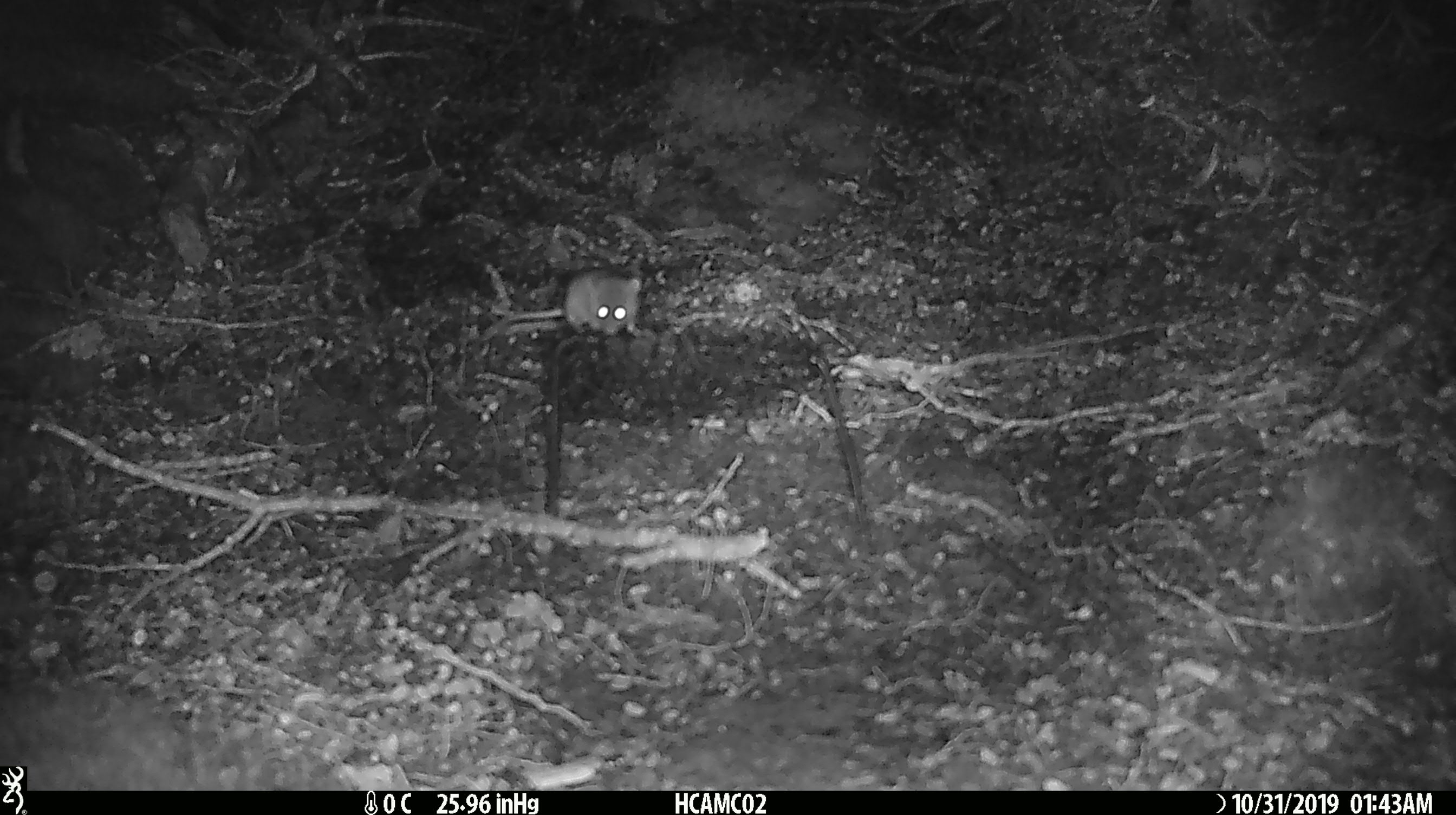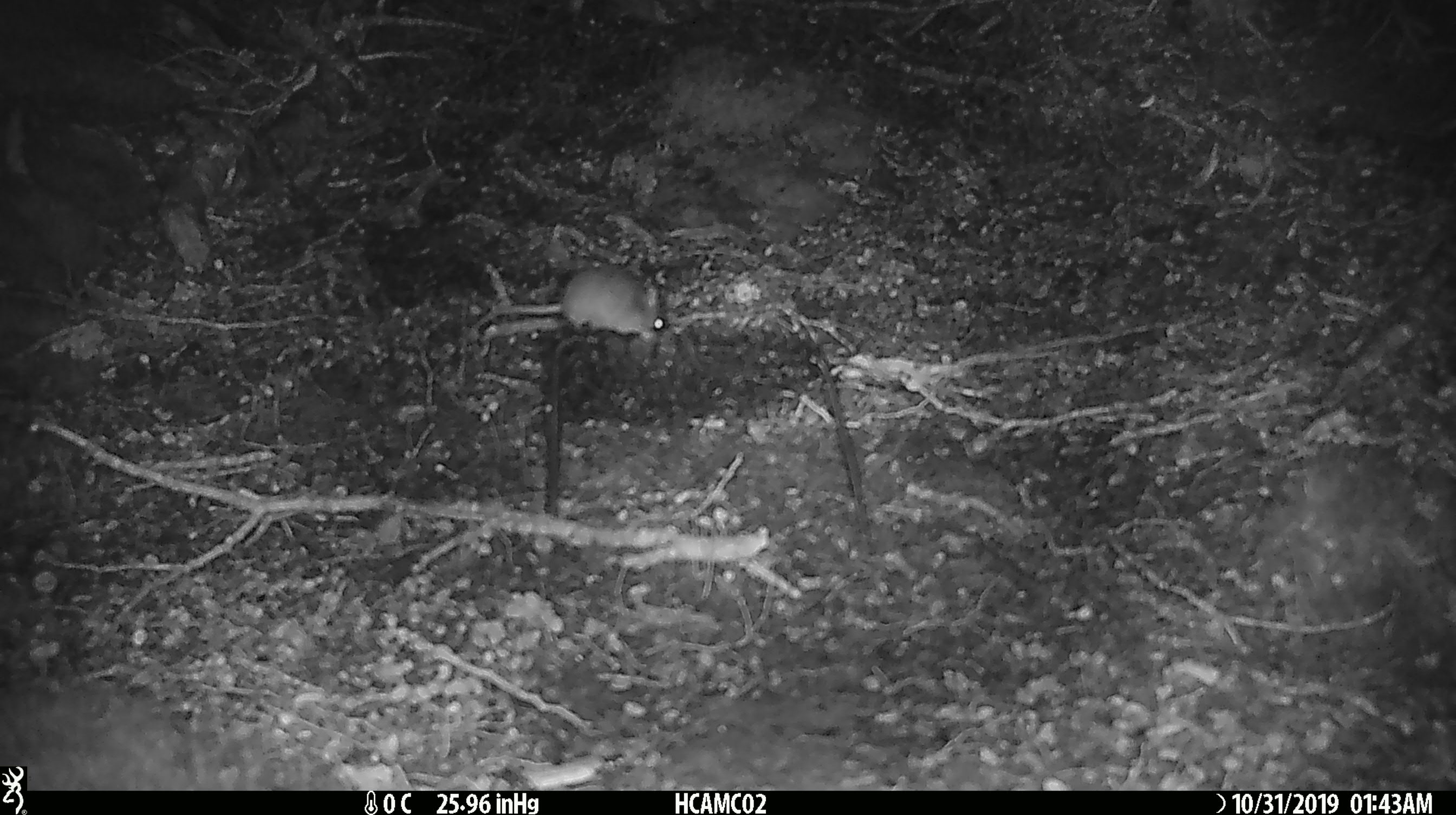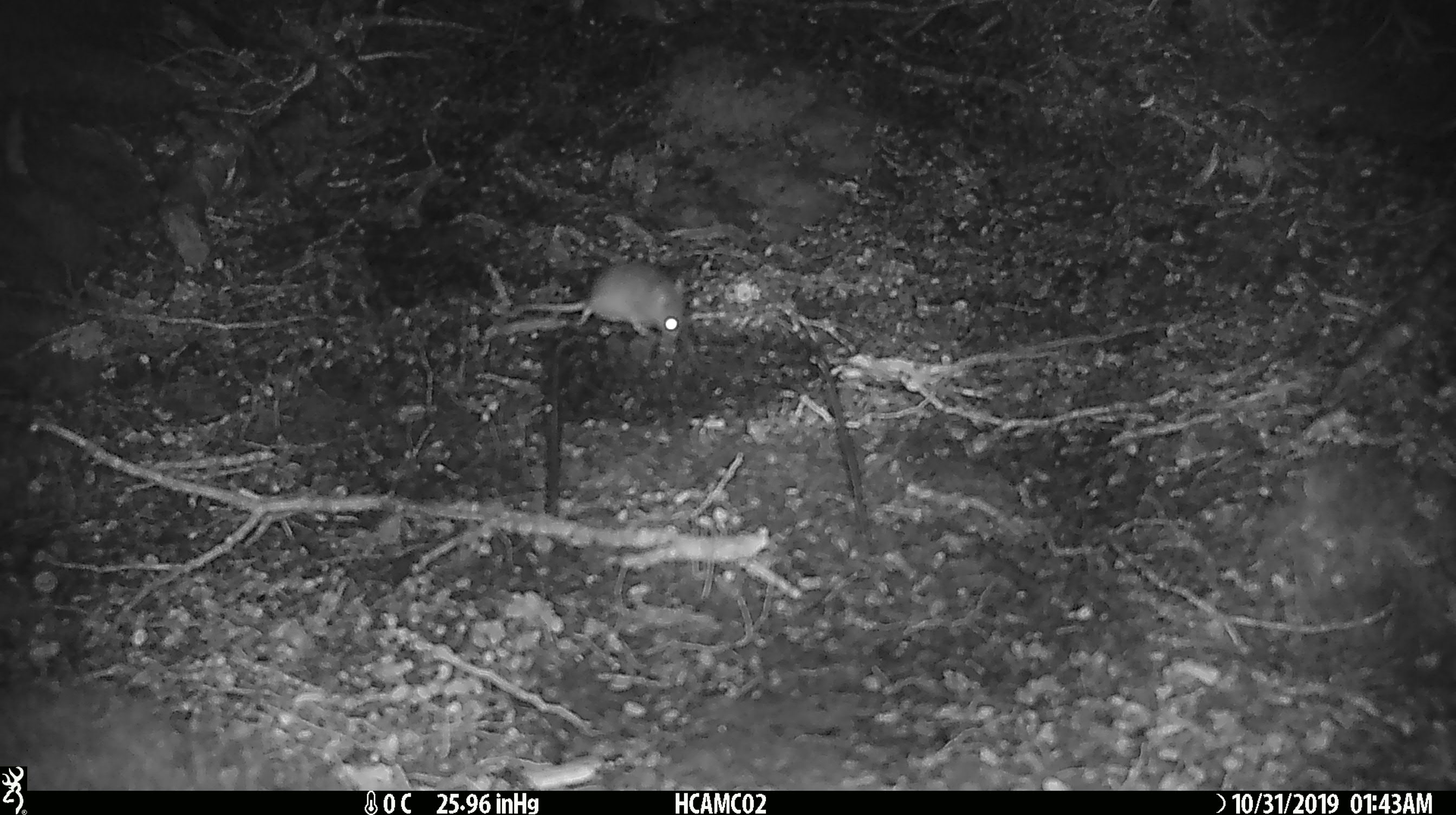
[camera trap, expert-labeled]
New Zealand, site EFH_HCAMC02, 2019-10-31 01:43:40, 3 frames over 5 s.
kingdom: Animalia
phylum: Chordata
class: Mammalia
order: Rodentia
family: Muridae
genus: Mus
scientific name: Mus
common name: mouse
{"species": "mouse (Mus)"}